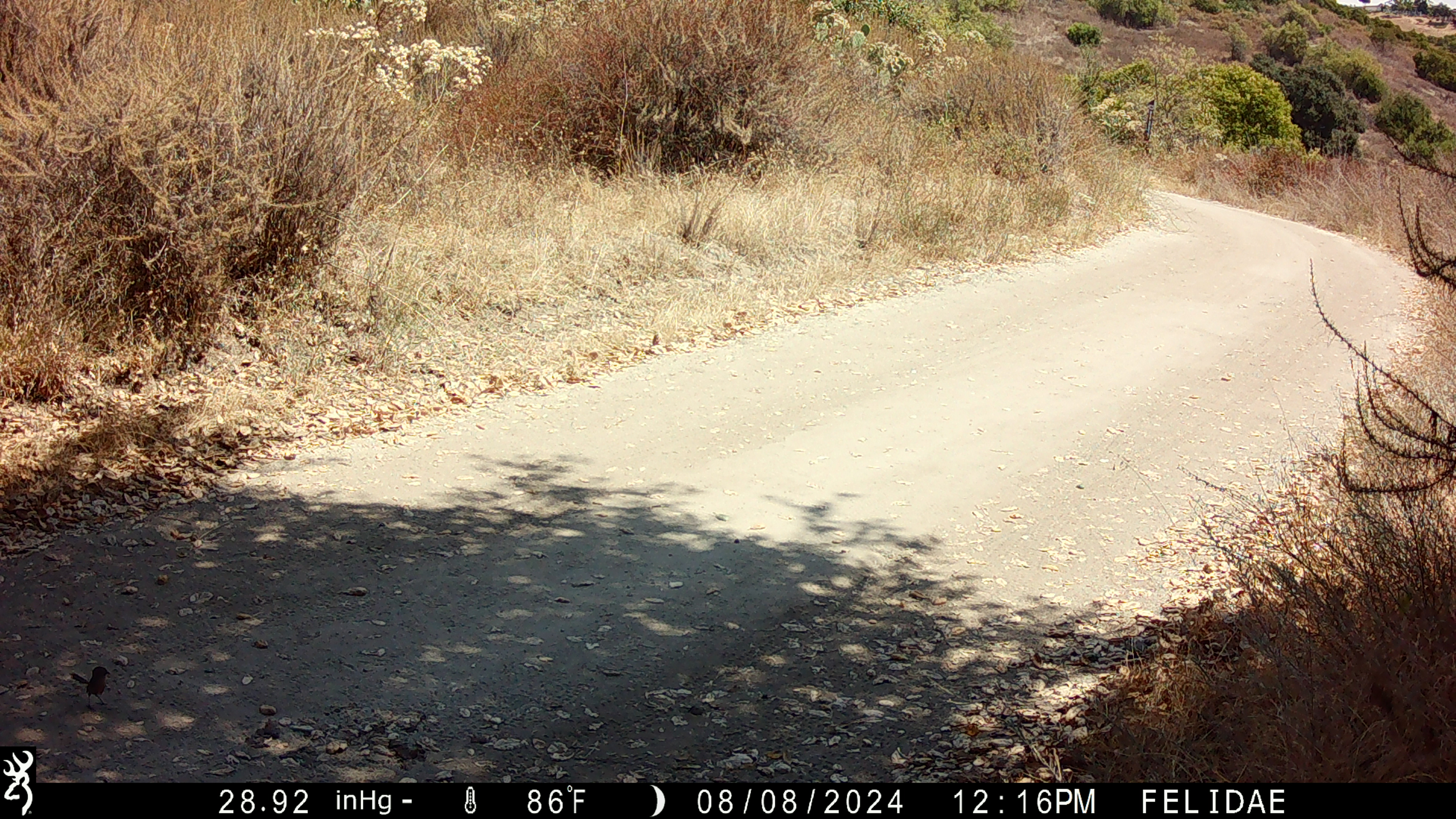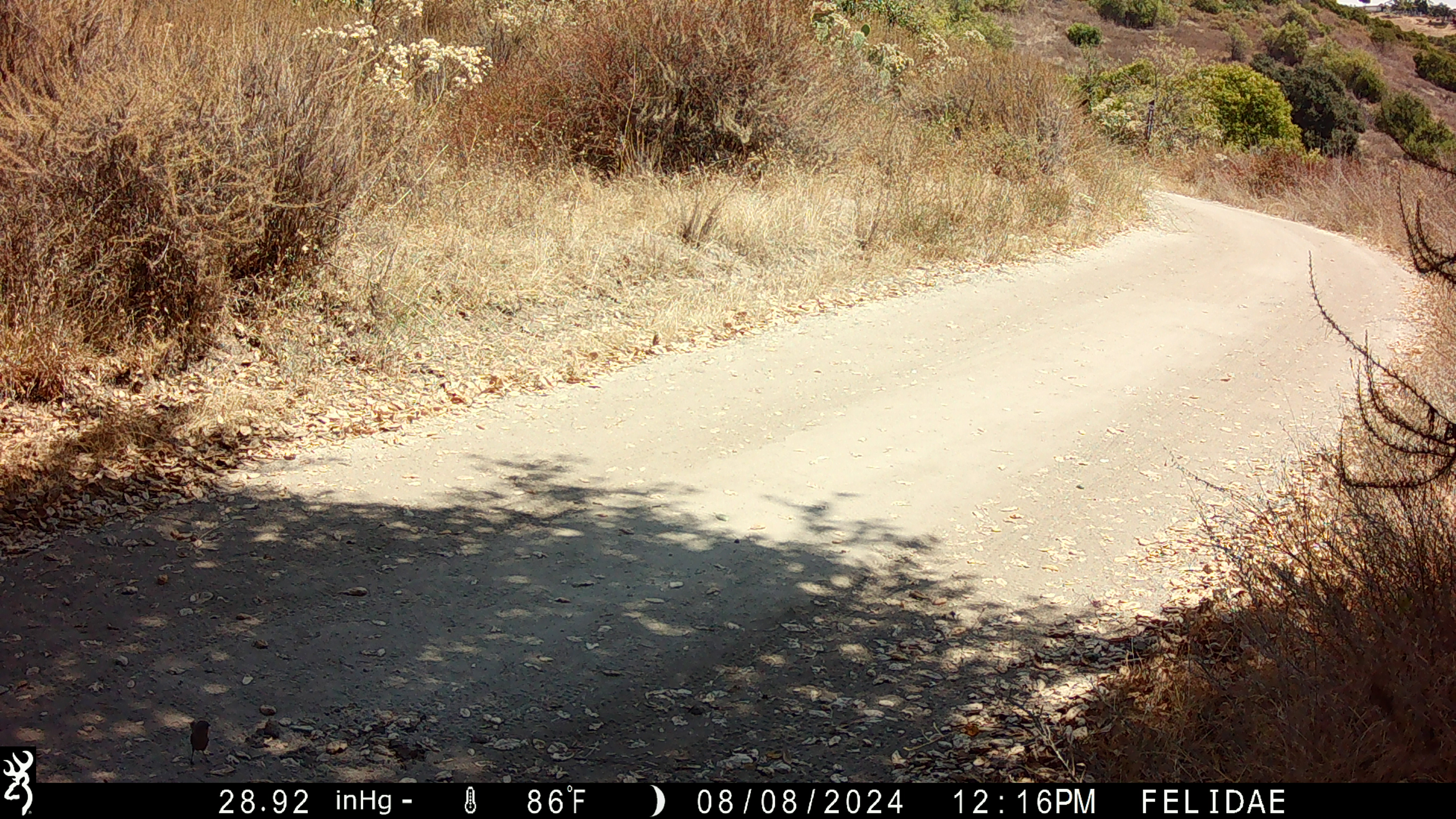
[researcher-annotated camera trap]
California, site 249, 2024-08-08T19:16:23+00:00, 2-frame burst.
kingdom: Animalia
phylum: Chordata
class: Aves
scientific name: Aves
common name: bird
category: unknown bird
Unknown bird (bird) (Aves).